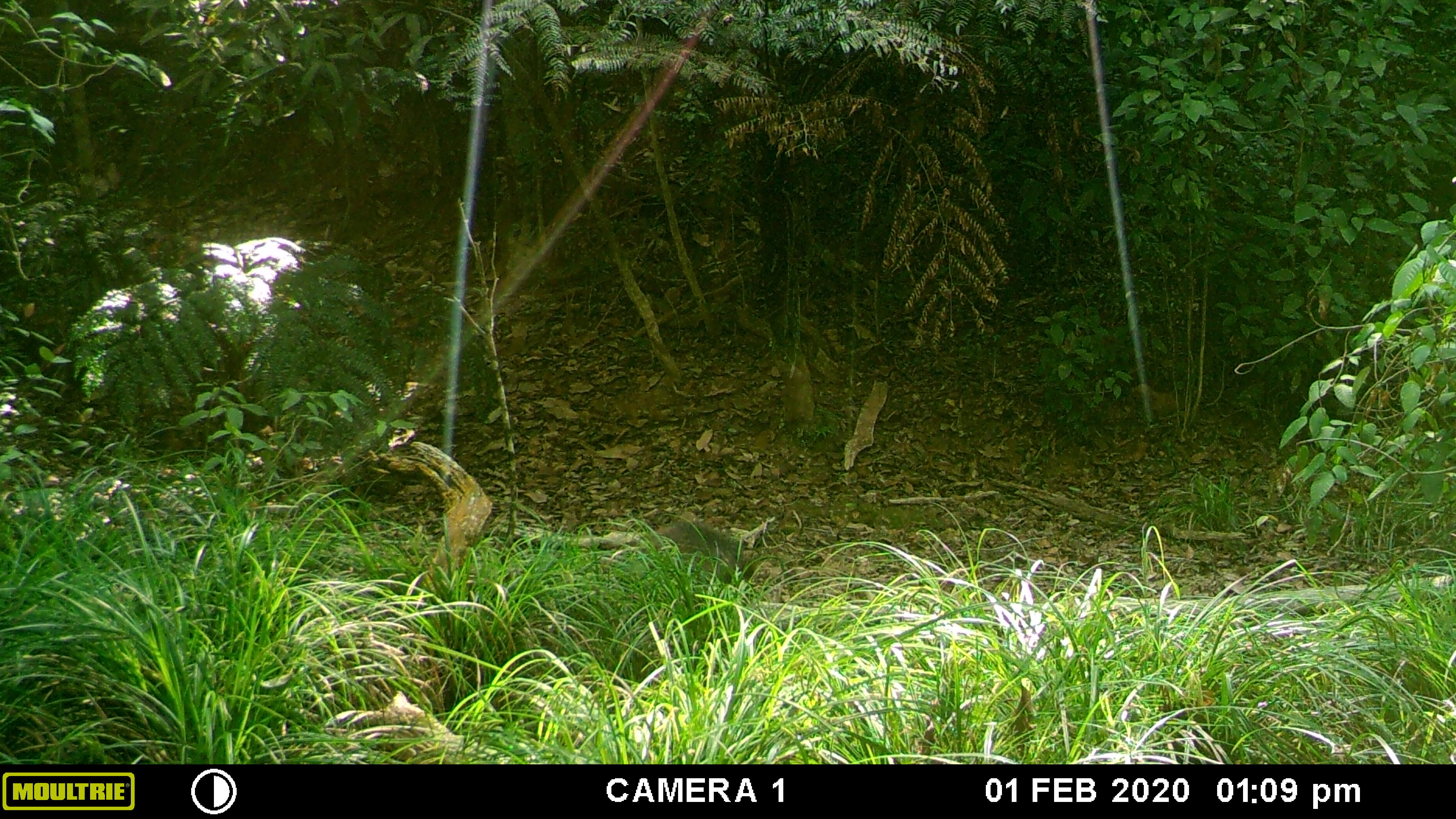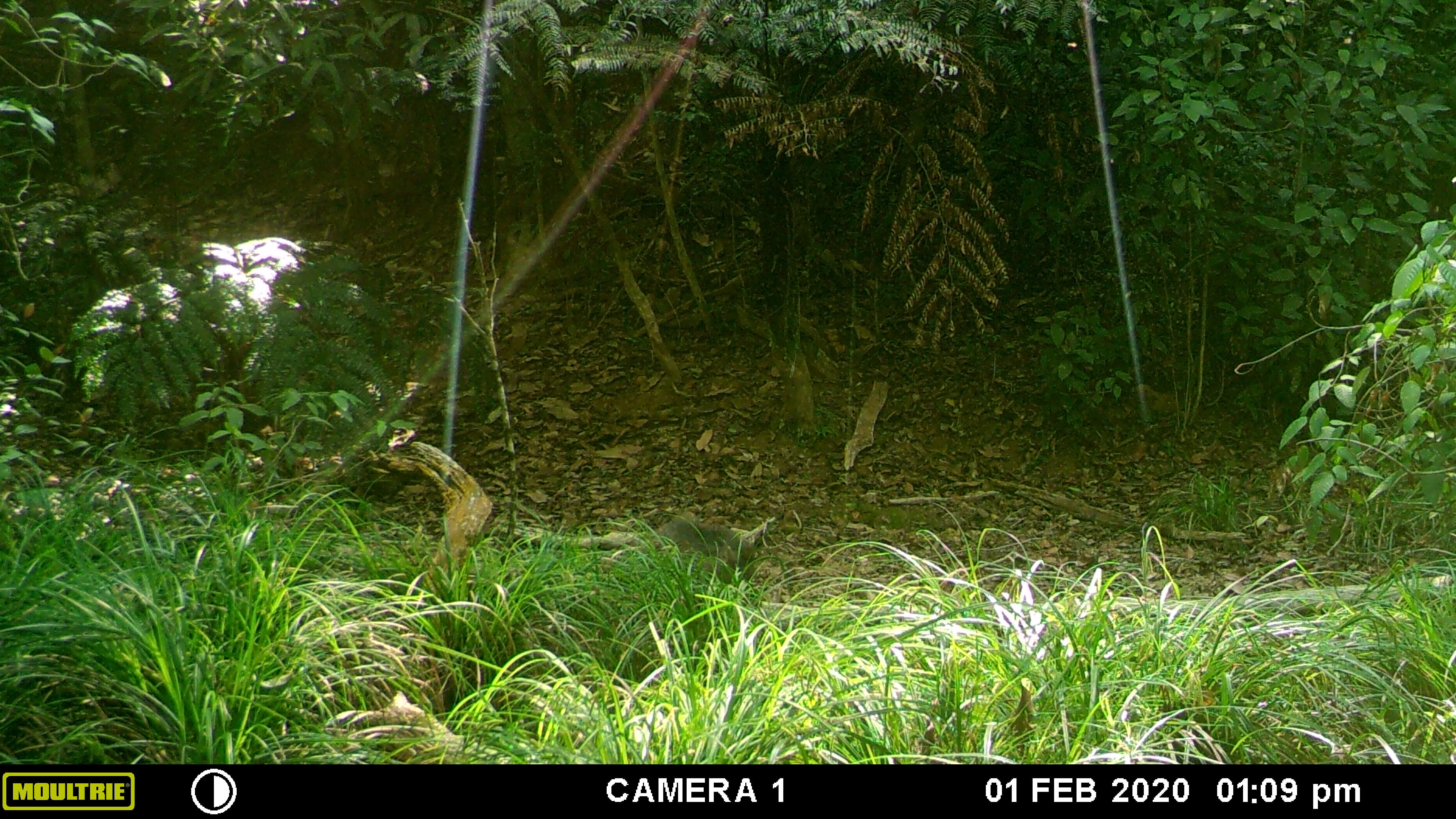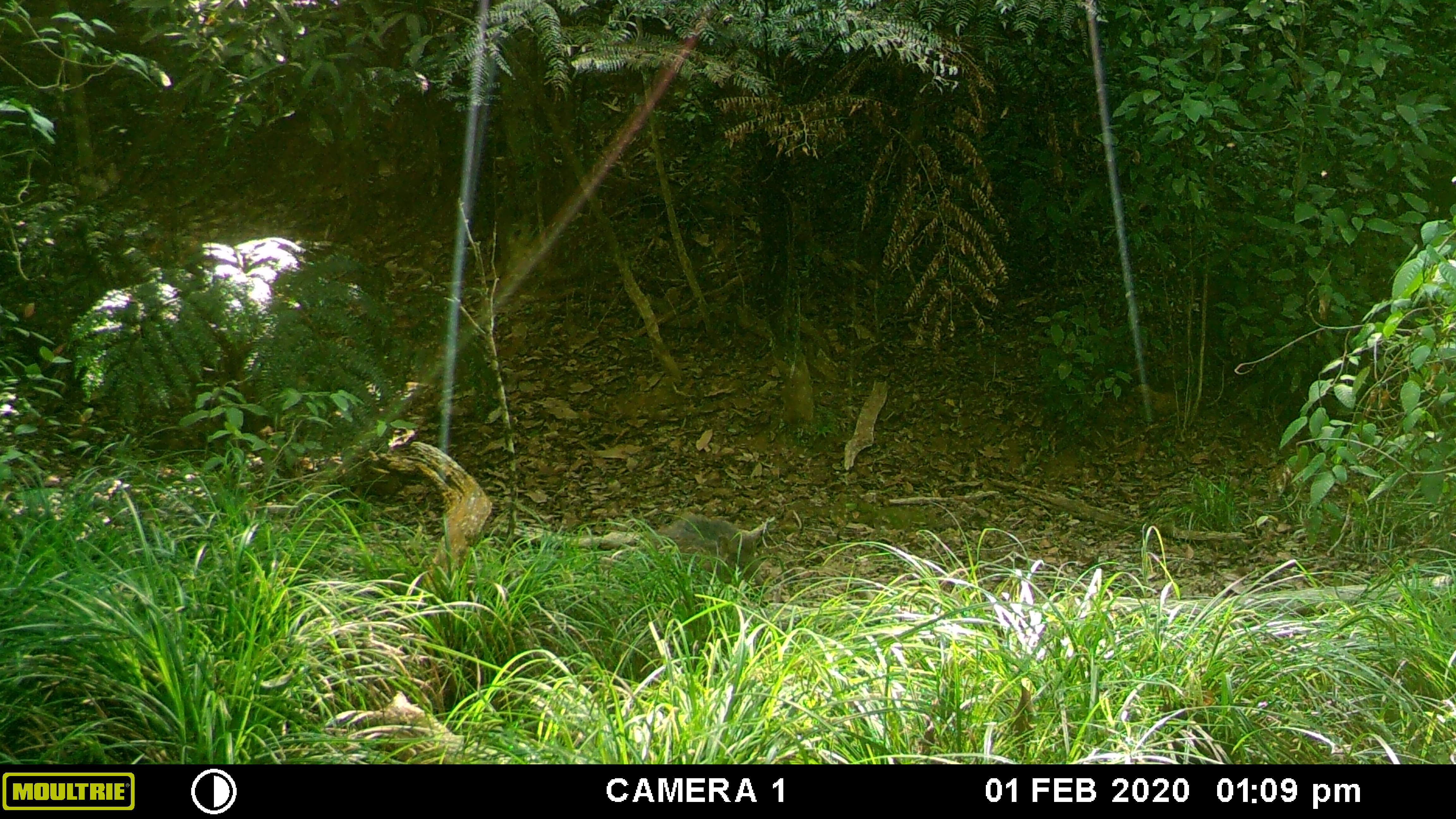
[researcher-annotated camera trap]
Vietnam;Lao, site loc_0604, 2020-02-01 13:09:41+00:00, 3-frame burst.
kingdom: Animalia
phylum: Chordata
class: Mammalia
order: Artiodactyla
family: Suidae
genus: Sus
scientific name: Sus scrofa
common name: eurasian wild pig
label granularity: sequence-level